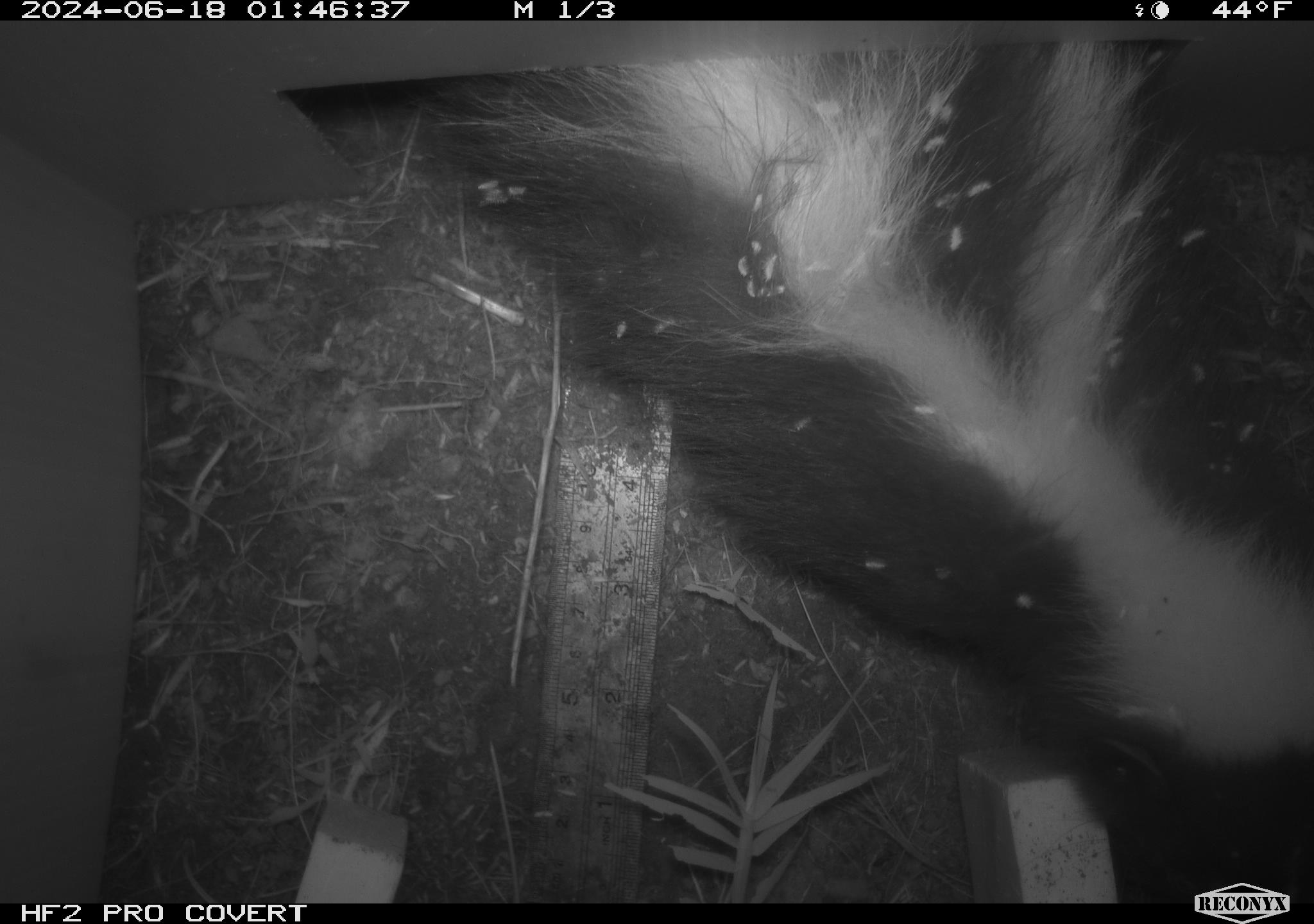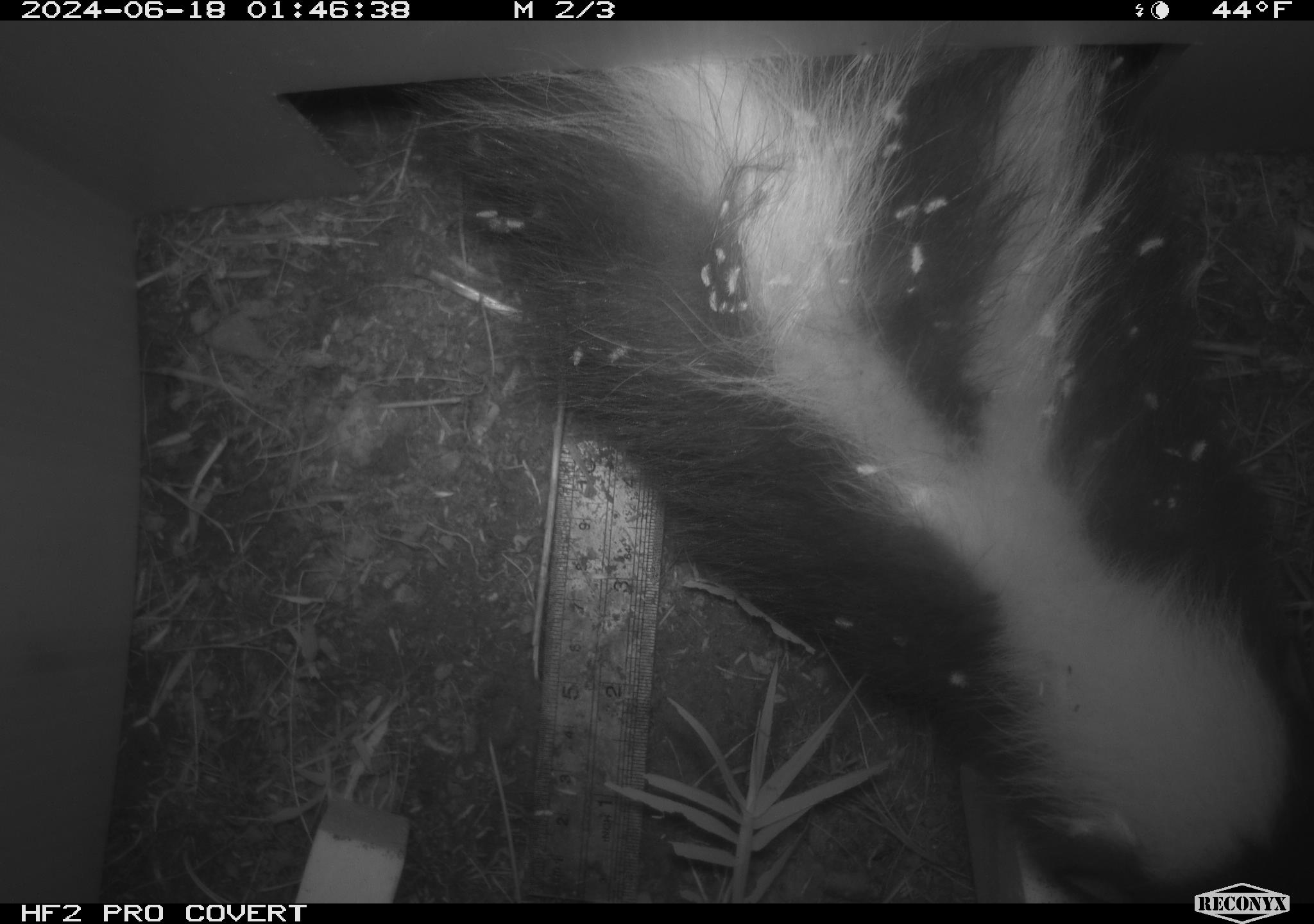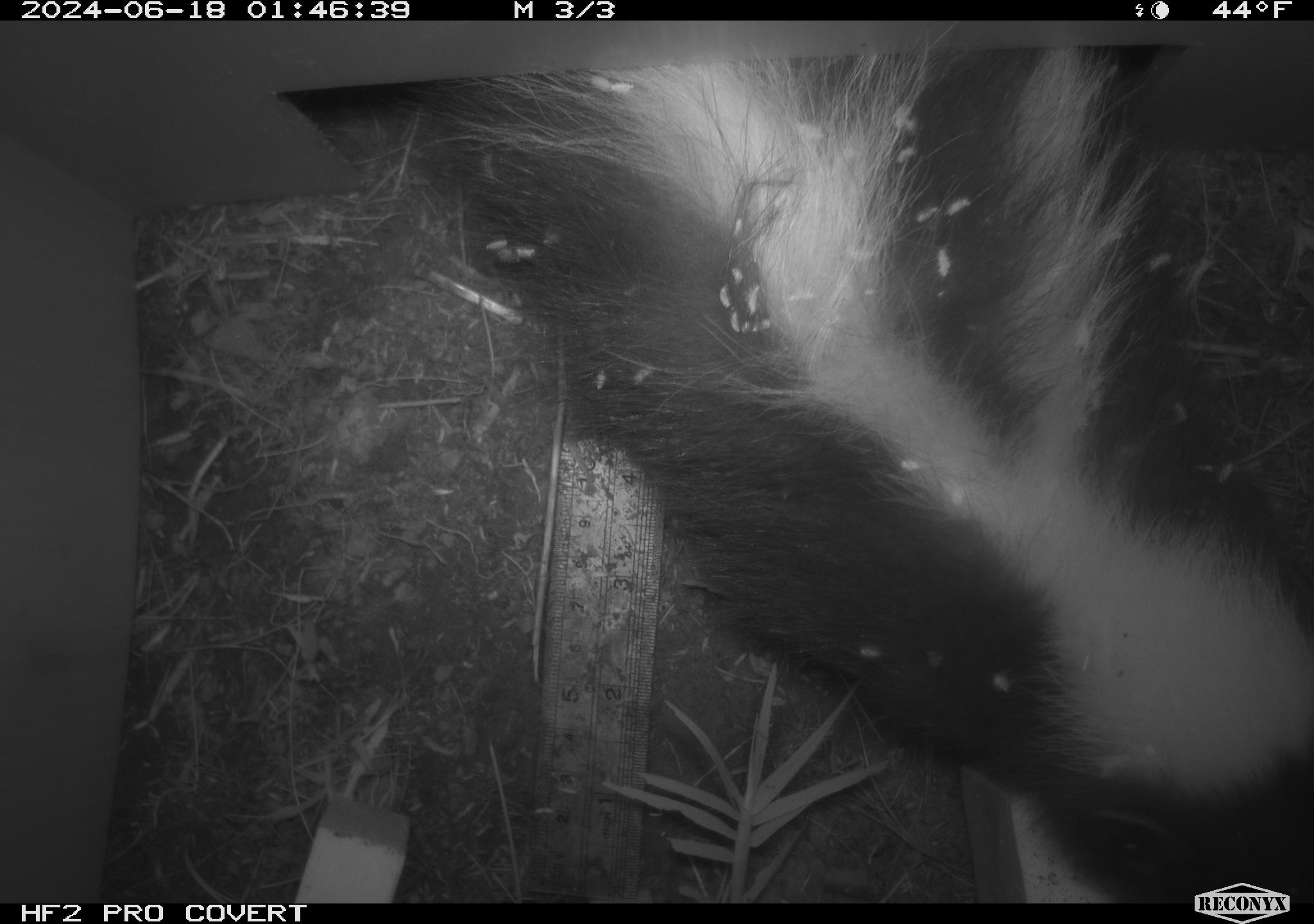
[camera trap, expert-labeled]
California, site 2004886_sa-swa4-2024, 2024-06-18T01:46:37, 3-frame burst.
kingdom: Animalia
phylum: Chordata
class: Mammalia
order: Carnivora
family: Mephitidae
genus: Mephitis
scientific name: Mephitis mephitis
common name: striped skunk